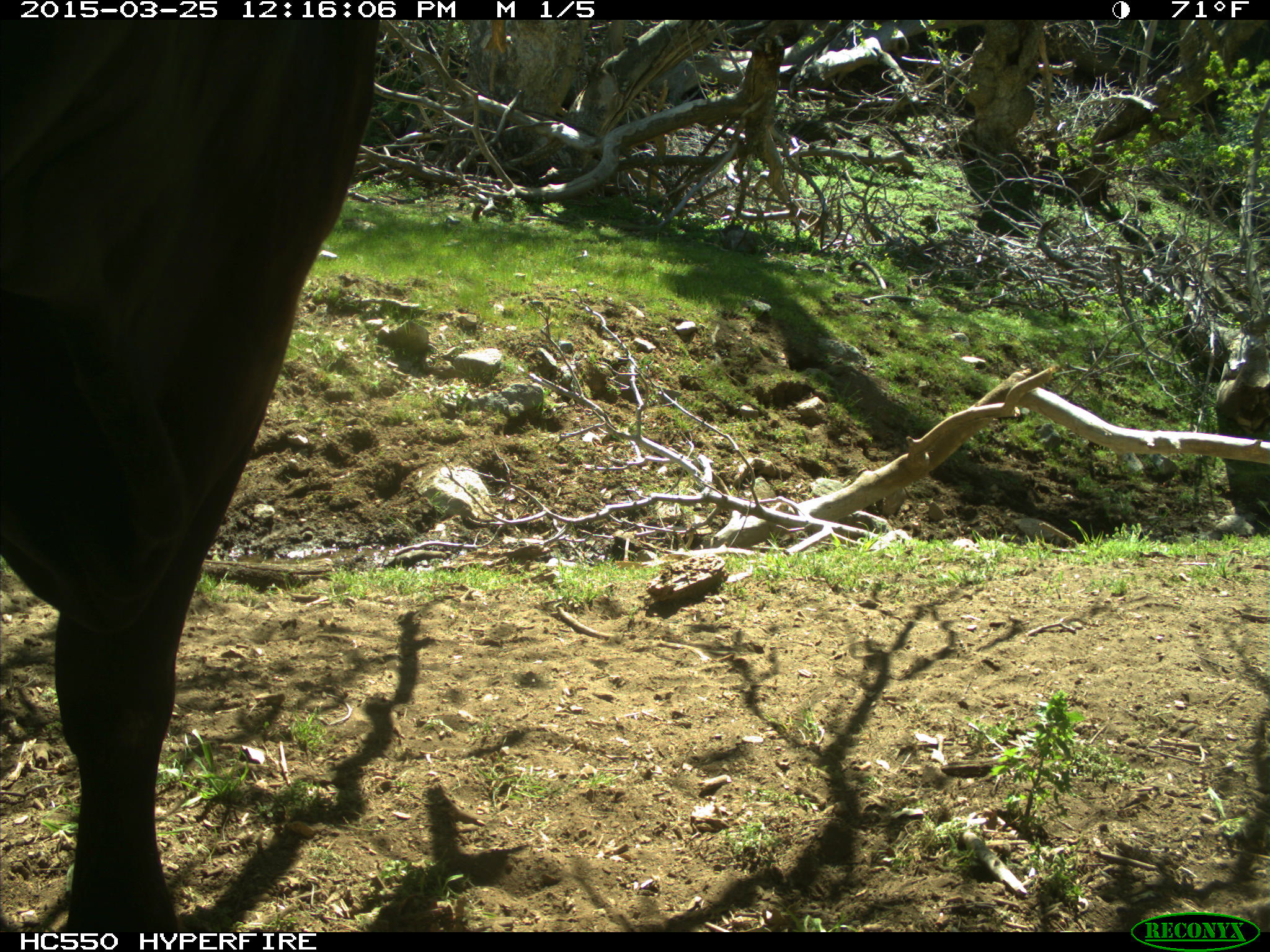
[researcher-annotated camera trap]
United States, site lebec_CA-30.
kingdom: Animalia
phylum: Chordata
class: Mammalia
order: Artiodactyla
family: Bovidae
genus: Bos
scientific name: Bos taurus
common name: domestic cow